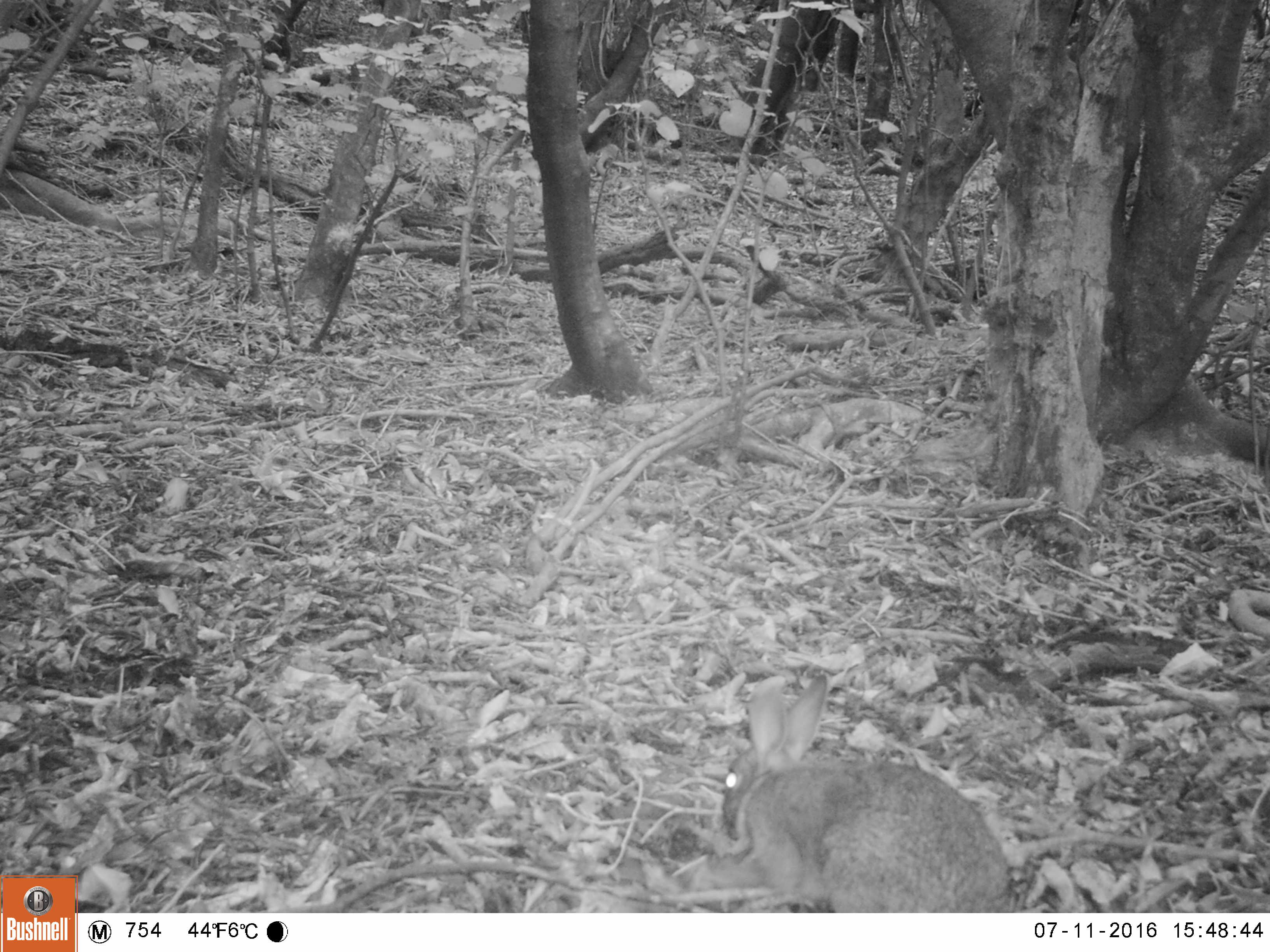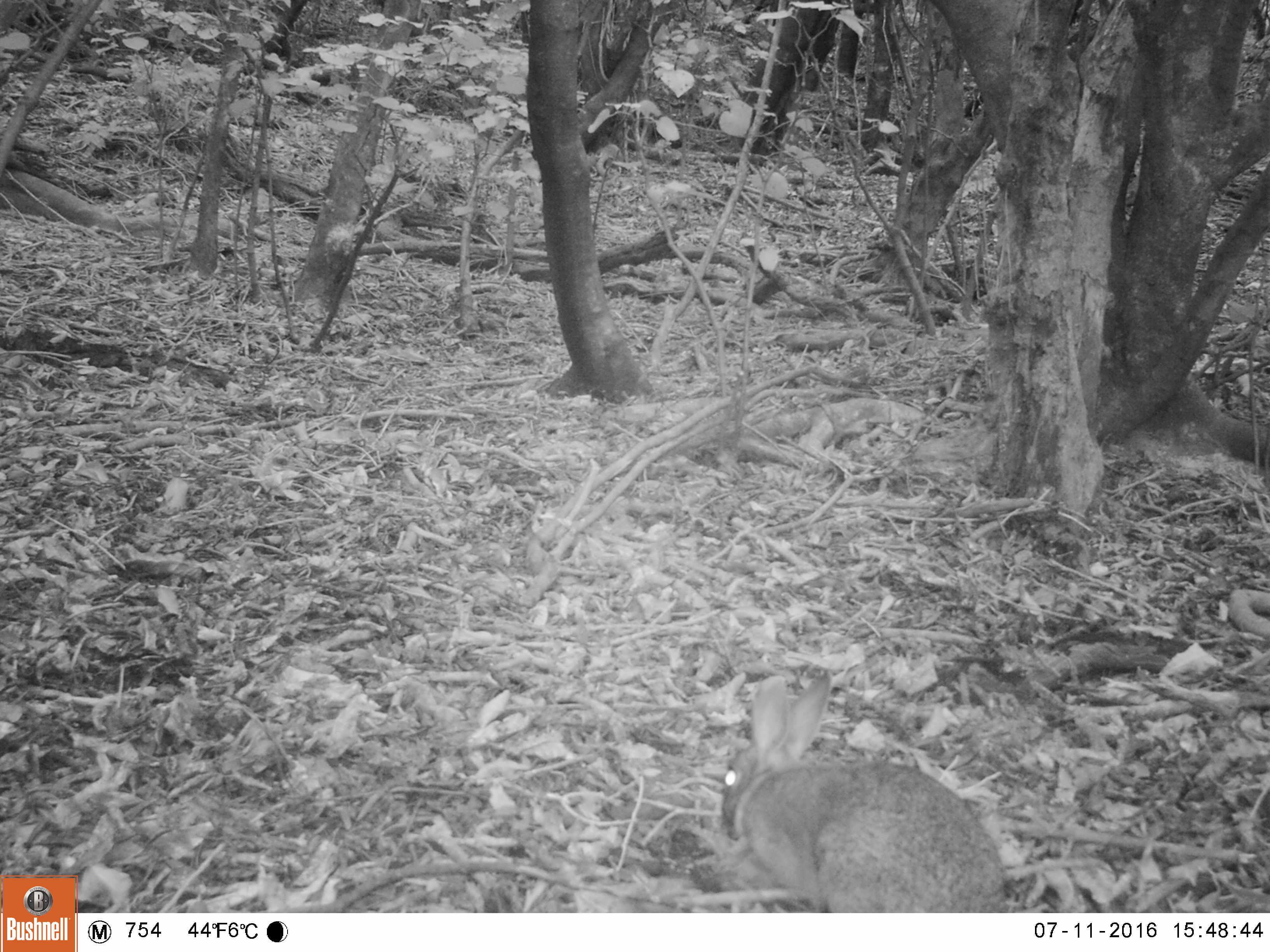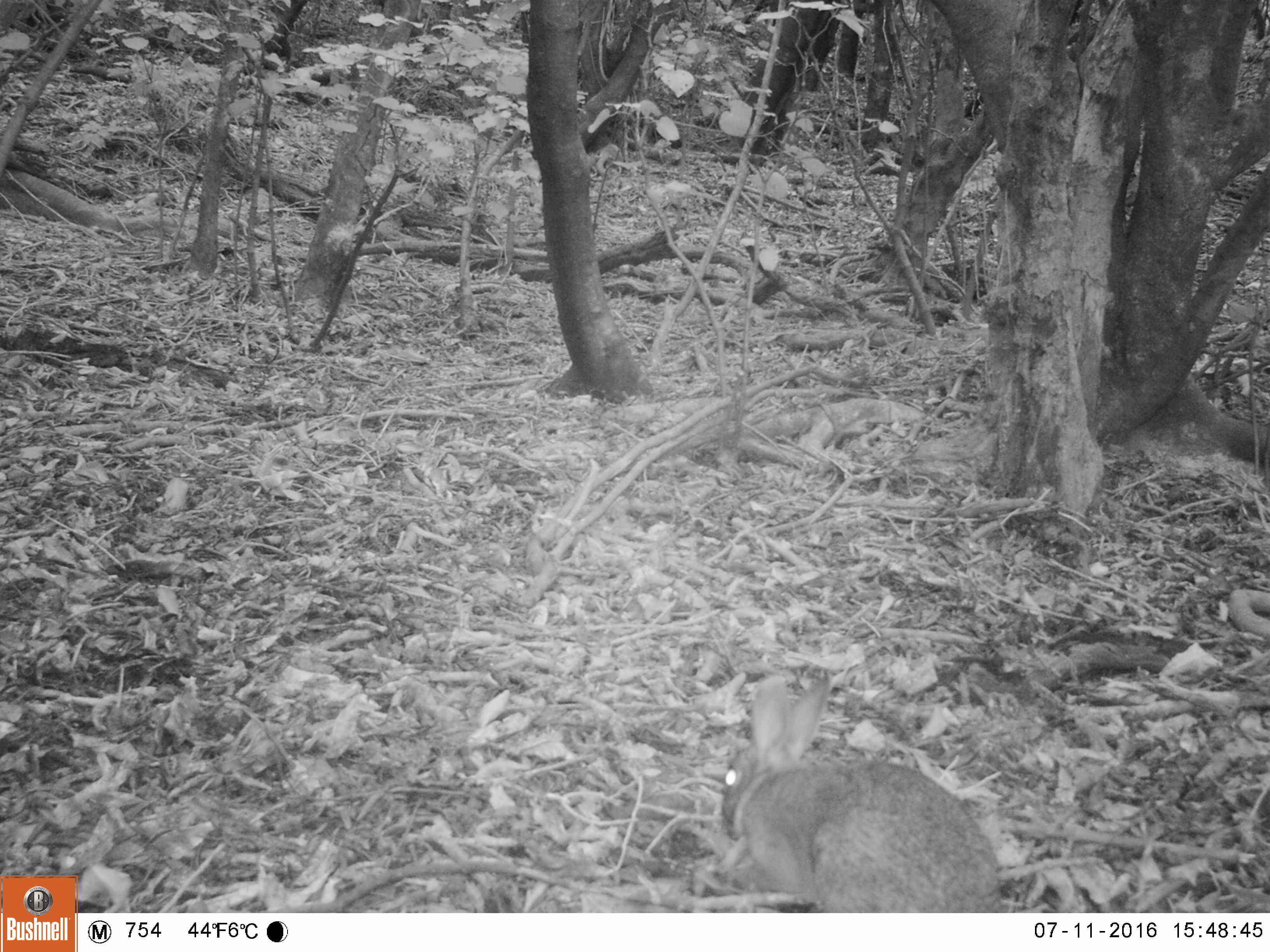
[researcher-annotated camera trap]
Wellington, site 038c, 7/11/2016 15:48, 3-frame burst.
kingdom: Animalia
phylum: Chordata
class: Mammalia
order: Lagomorpha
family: Leporidae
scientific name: Leporidae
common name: rabbit